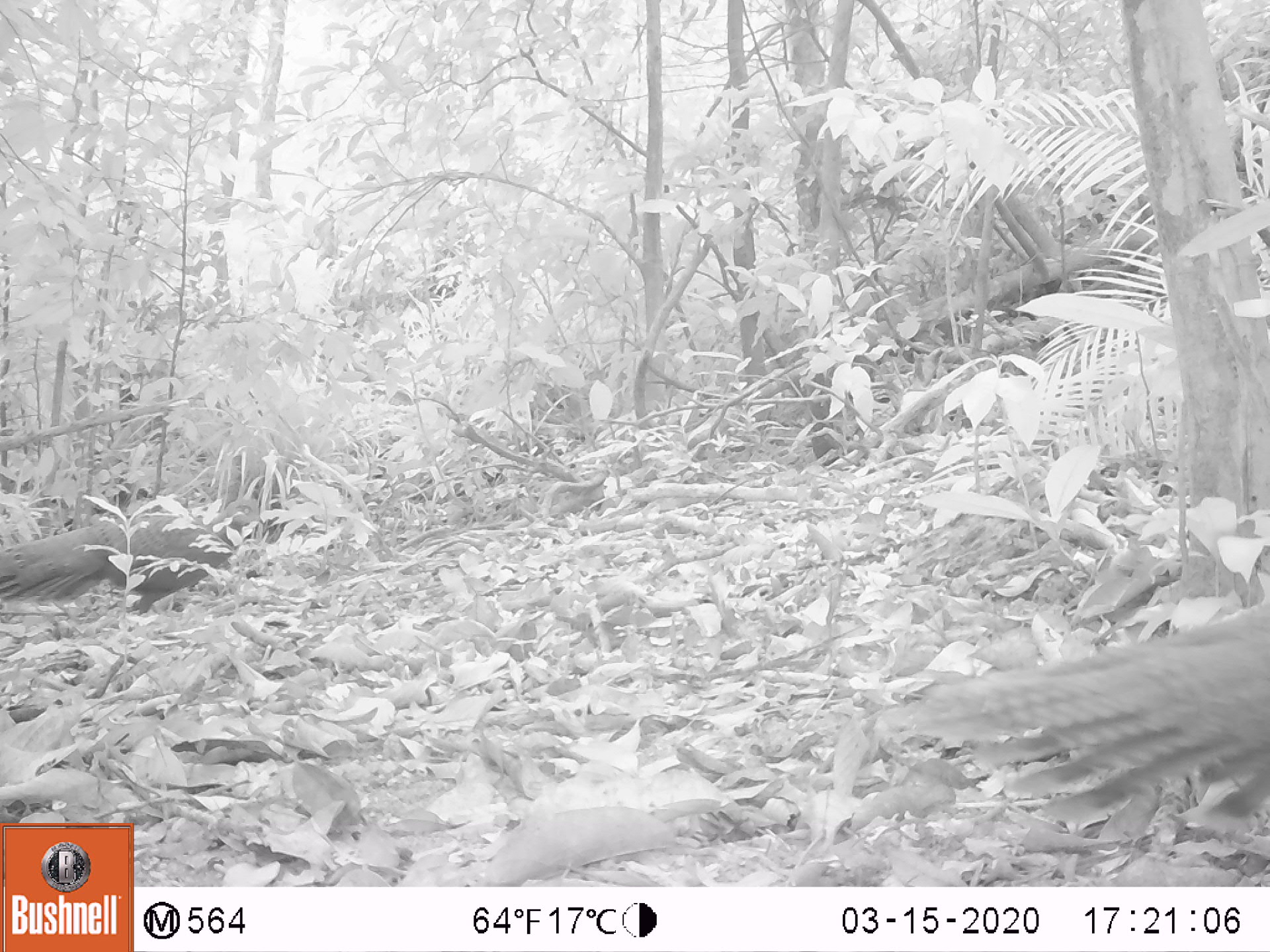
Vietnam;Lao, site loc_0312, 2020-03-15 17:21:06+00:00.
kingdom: Animalia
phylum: Chordata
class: Aves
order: Galliformes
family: Phasianidae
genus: Polyplectron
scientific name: Polyplectron bicalcaratum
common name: gray peacock-pheasant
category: grey peacock pheasant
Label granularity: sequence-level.